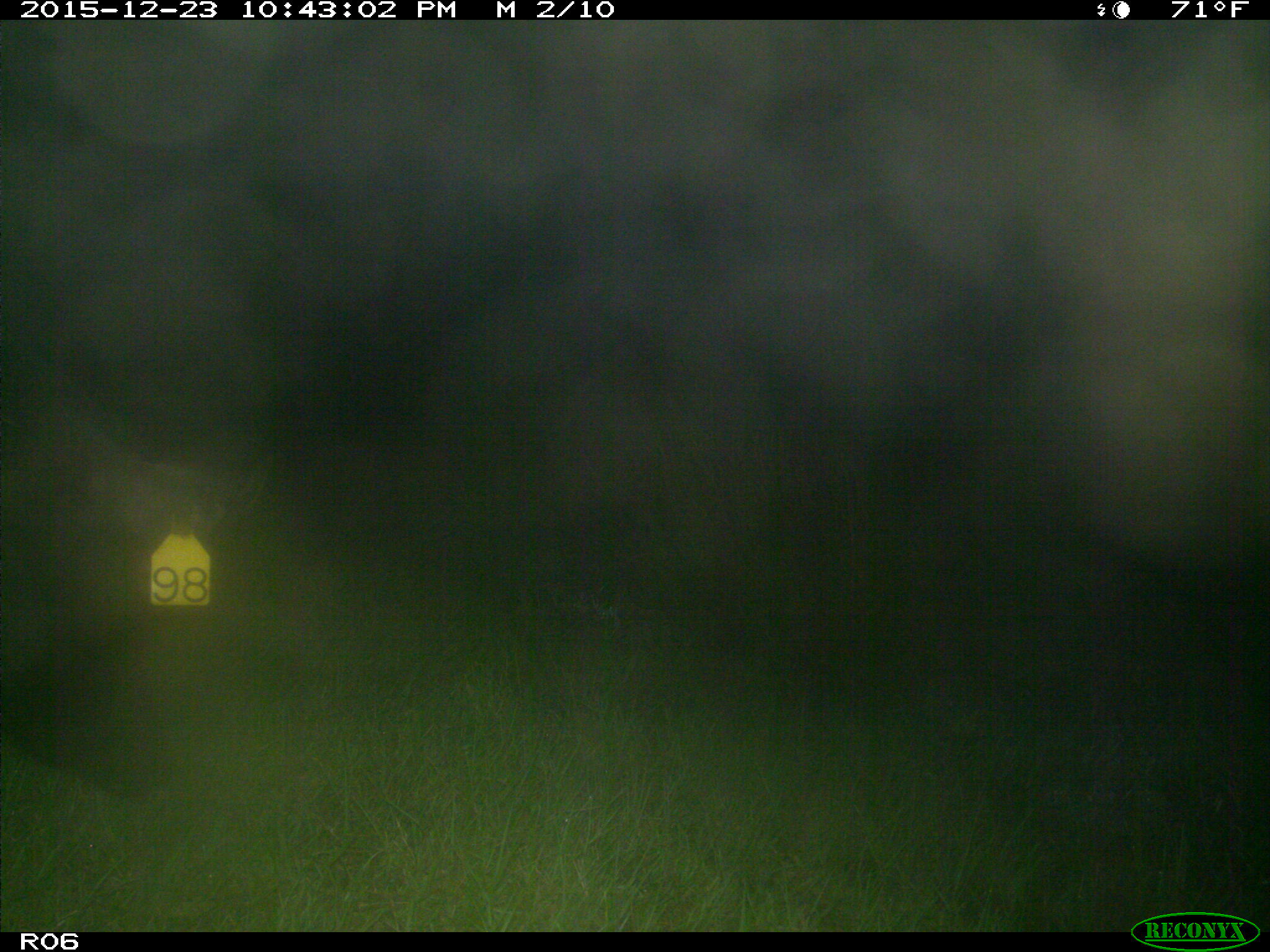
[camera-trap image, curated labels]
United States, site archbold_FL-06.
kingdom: Animalia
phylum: Chordata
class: Mammalia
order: Artiodactyla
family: Bovidae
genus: Bos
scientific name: Bos taurus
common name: domestic cow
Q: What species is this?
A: Bos taurus (domestic cow).